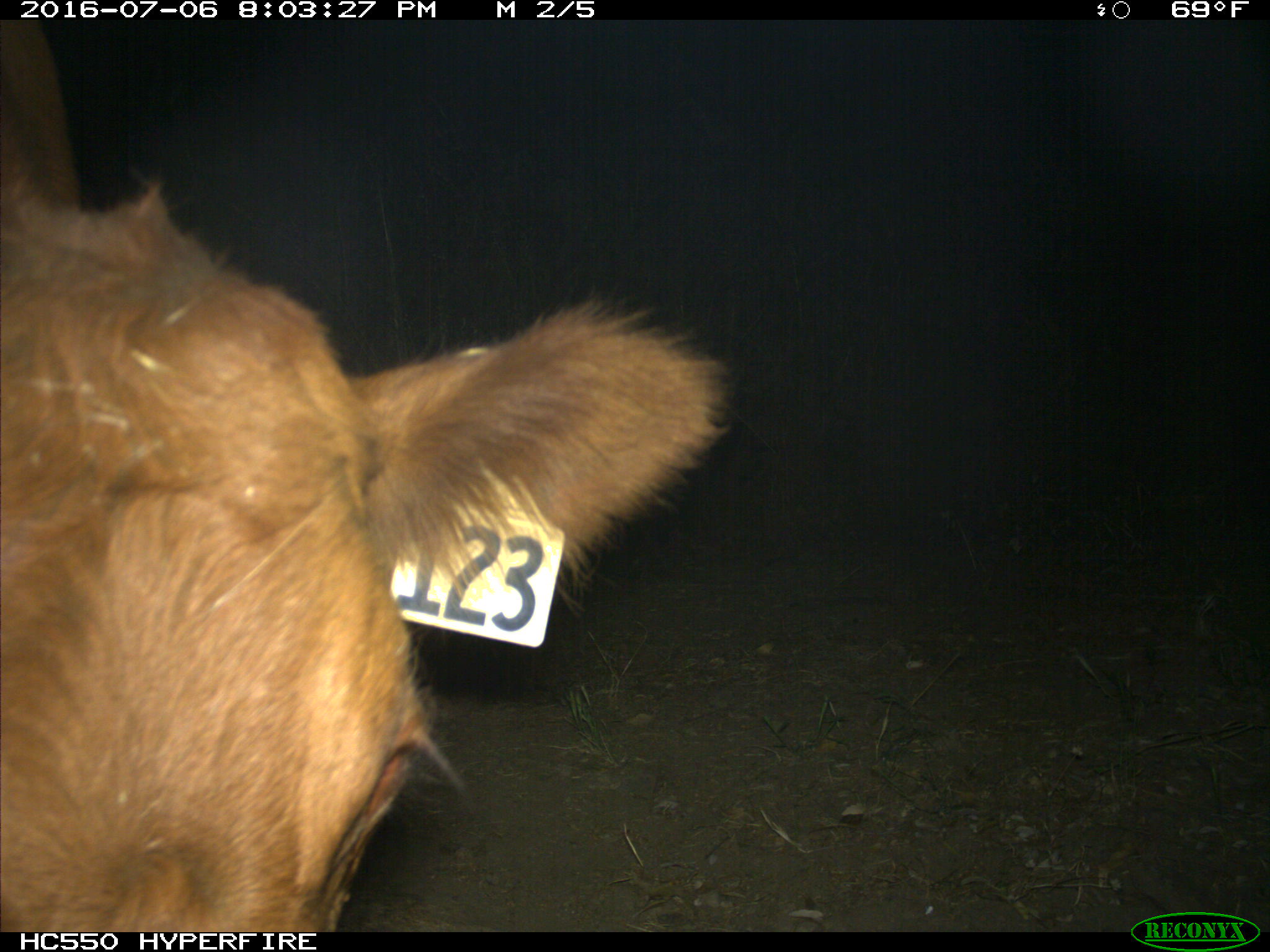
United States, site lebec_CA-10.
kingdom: Animalia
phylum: Chordata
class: Mammalia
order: Artiodactyla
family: Bovidae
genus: Bos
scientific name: Bos taurus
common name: domestic cow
Bos taurus (domestic cow).